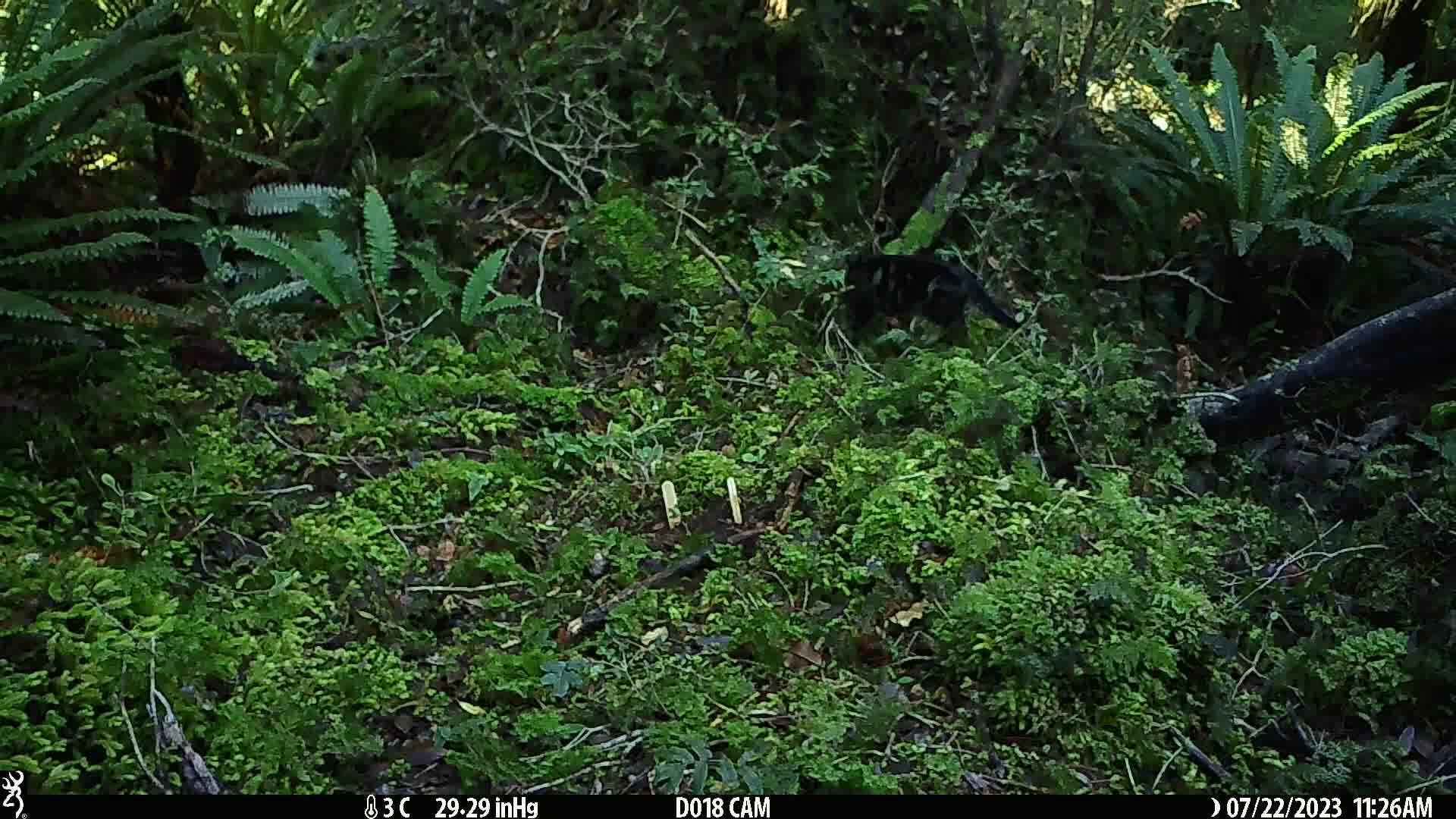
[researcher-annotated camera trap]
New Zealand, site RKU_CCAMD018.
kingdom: Animalia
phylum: Chordata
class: Mammalia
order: Carnivora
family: Felidae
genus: Felis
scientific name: Felis catus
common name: domestic cat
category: cat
Cat (domestic cat) (Felis catus).